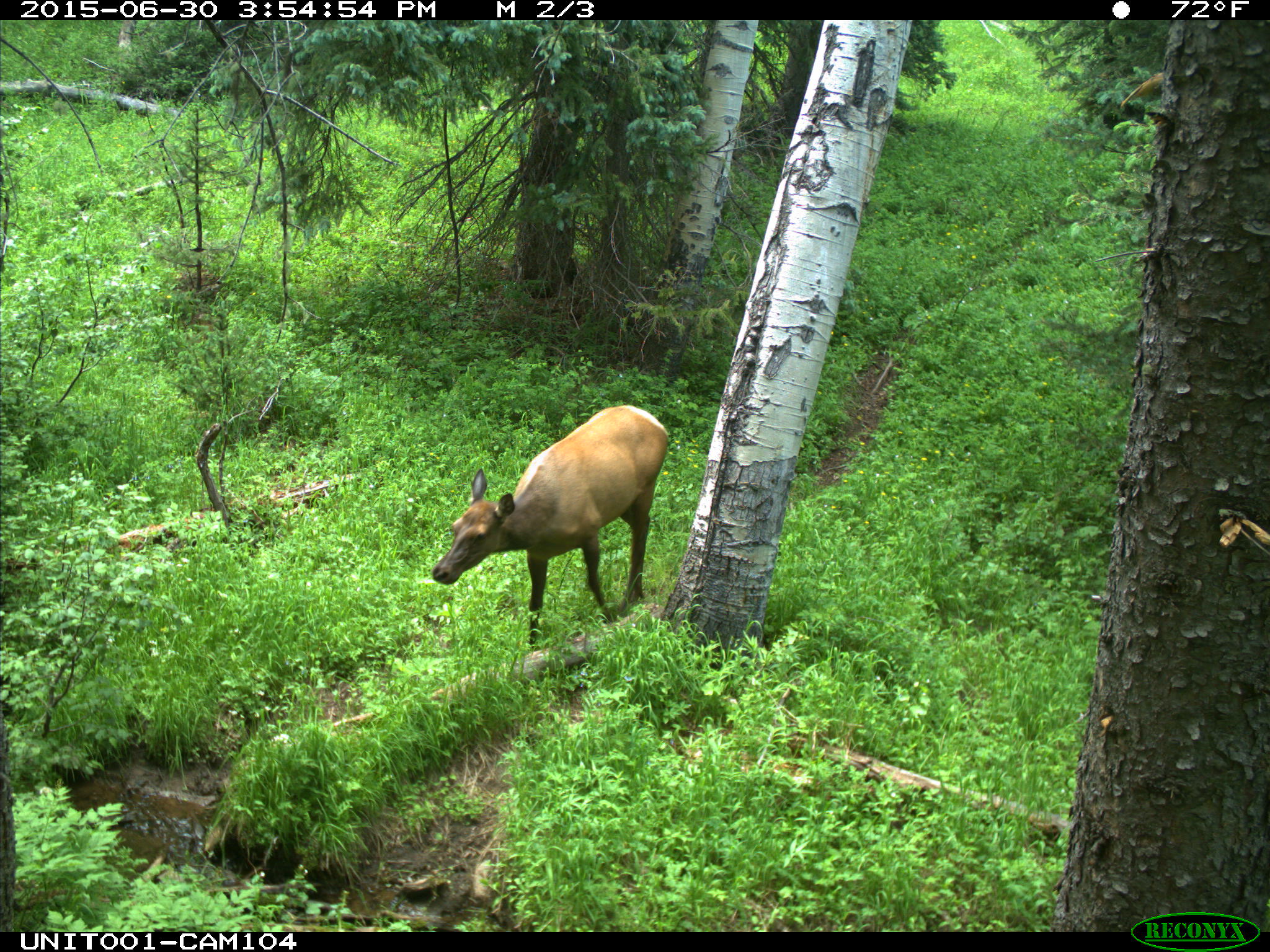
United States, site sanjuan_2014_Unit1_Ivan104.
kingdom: Animalia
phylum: Chordata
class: Mammalia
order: Artiodactyla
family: Cervidae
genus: Cervus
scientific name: Cervus elaphus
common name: red deer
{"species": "Cervus elaphus (red deer)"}